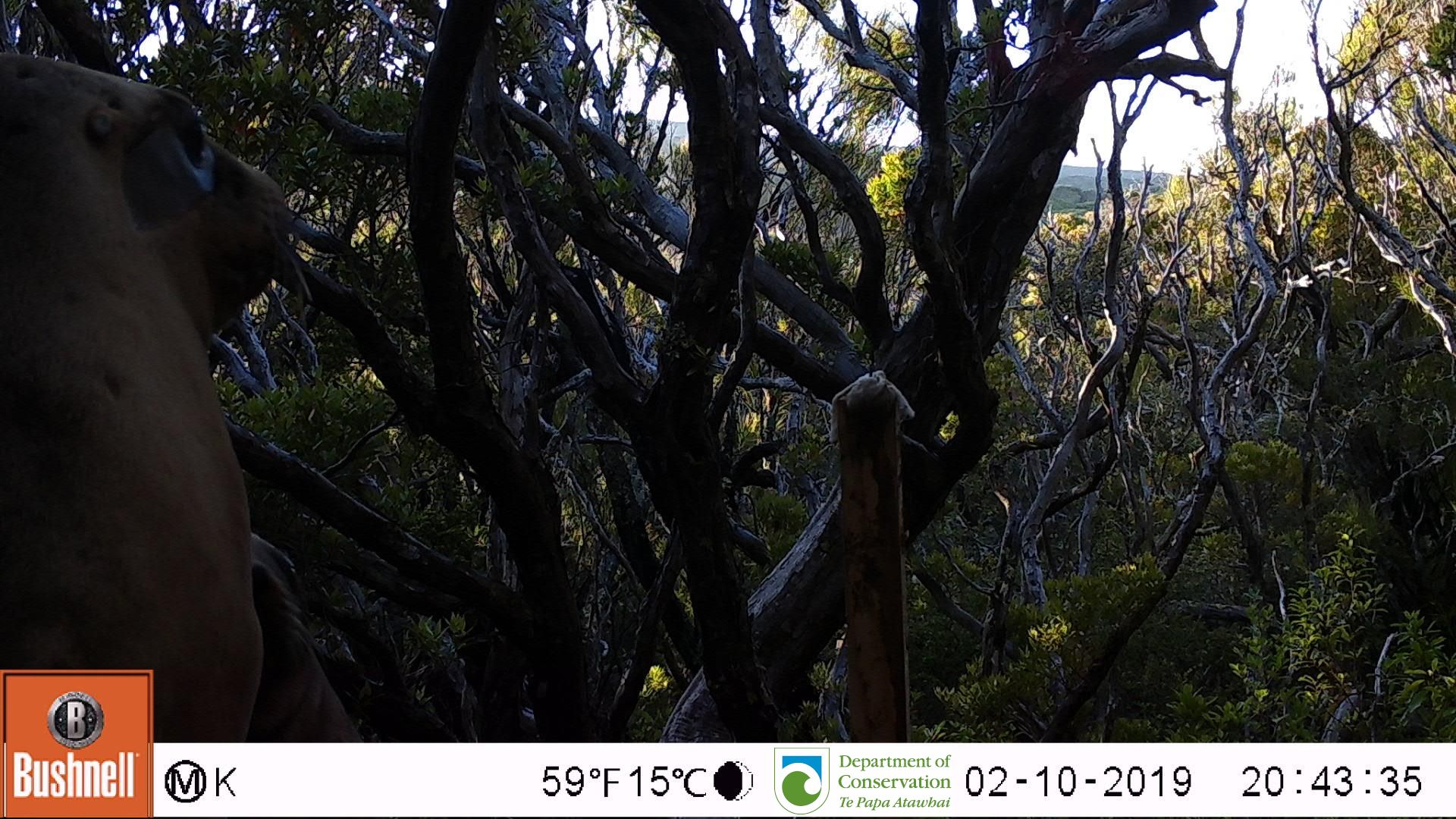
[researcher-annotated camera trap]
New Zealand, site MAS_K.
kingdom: Animalia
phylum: Chordata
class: Mammalia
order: Carnivora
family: Otariidae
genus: Phocarctos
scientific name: Phocarctos hookeri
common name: new zealand sea lion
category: sealion